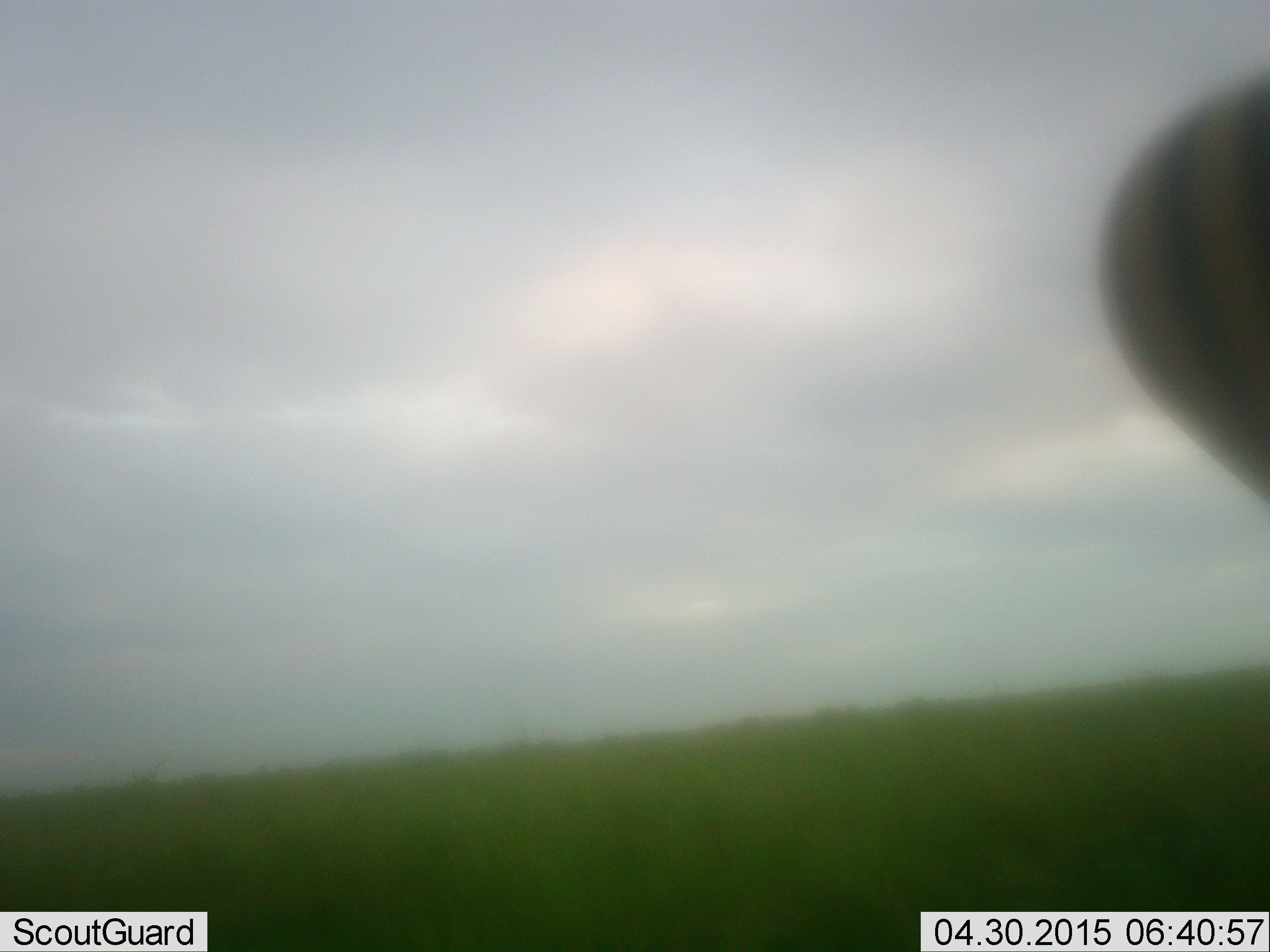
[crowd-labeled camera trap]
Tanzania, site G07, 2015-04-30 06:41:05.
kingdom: Animalia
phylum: Chordata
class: Mammalia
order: Perissodactyla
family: Equidae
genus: Equus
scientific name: Equus quagga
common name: plains zebra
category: zebra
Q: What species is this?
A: Zebra (plains zebra) (Equus quagga).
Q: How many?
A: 1.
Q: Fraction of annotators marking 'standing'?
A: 67%.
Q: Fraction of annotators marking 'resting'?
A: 0%.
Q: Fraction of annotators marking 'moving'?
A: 33%.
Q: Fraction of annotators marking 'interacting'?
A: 0%.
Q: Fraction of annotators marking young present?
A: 0%.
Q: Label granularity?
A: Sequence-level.